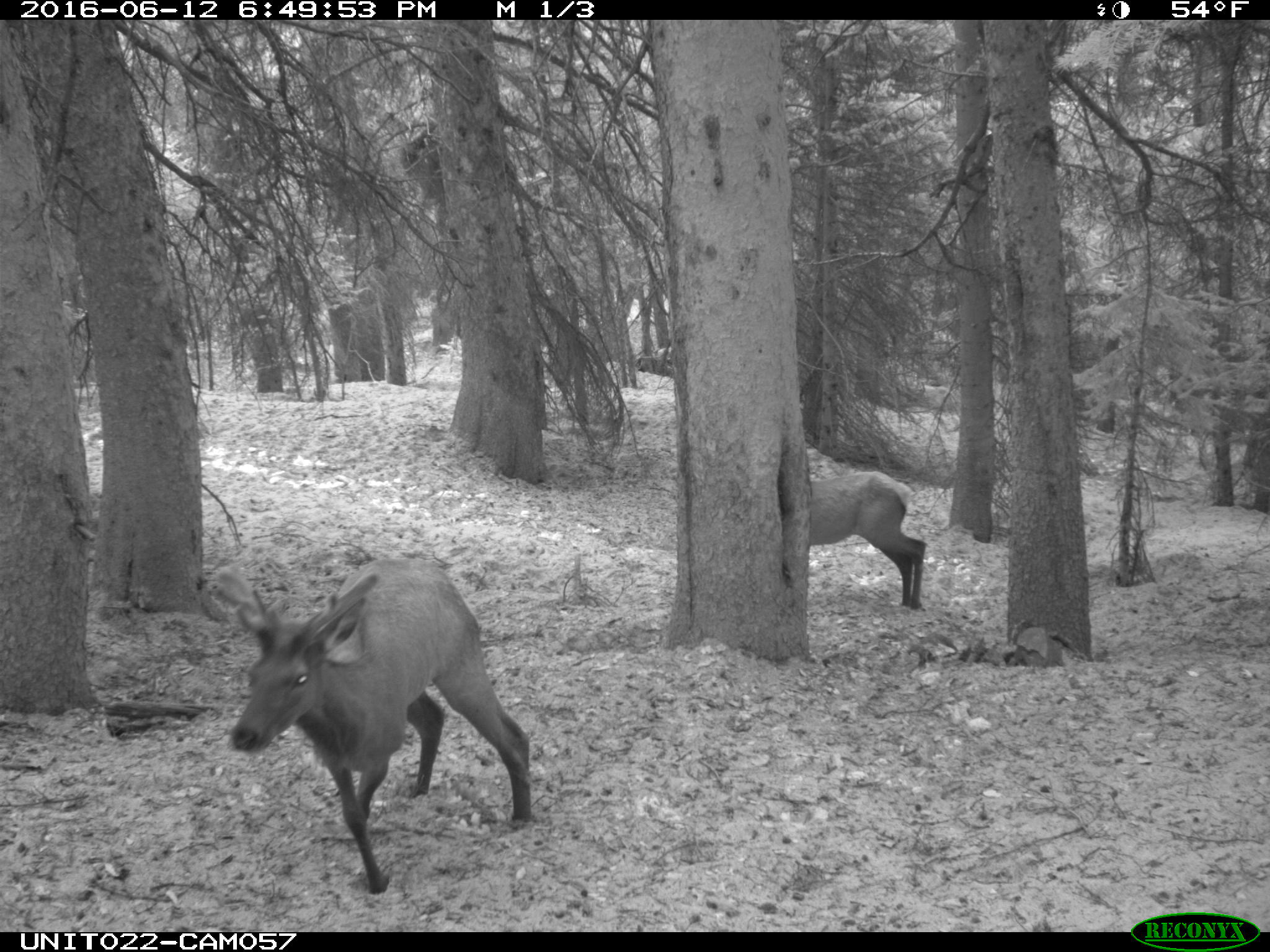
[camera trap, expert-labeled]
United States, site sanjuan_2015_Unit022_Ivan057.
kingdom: Animalia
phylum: Chordata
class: Mammalia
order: Artiodactyla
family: Cervidae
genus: Cervus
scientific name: Cervus elaphus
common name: red deer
Cervus elaphus (red deer).